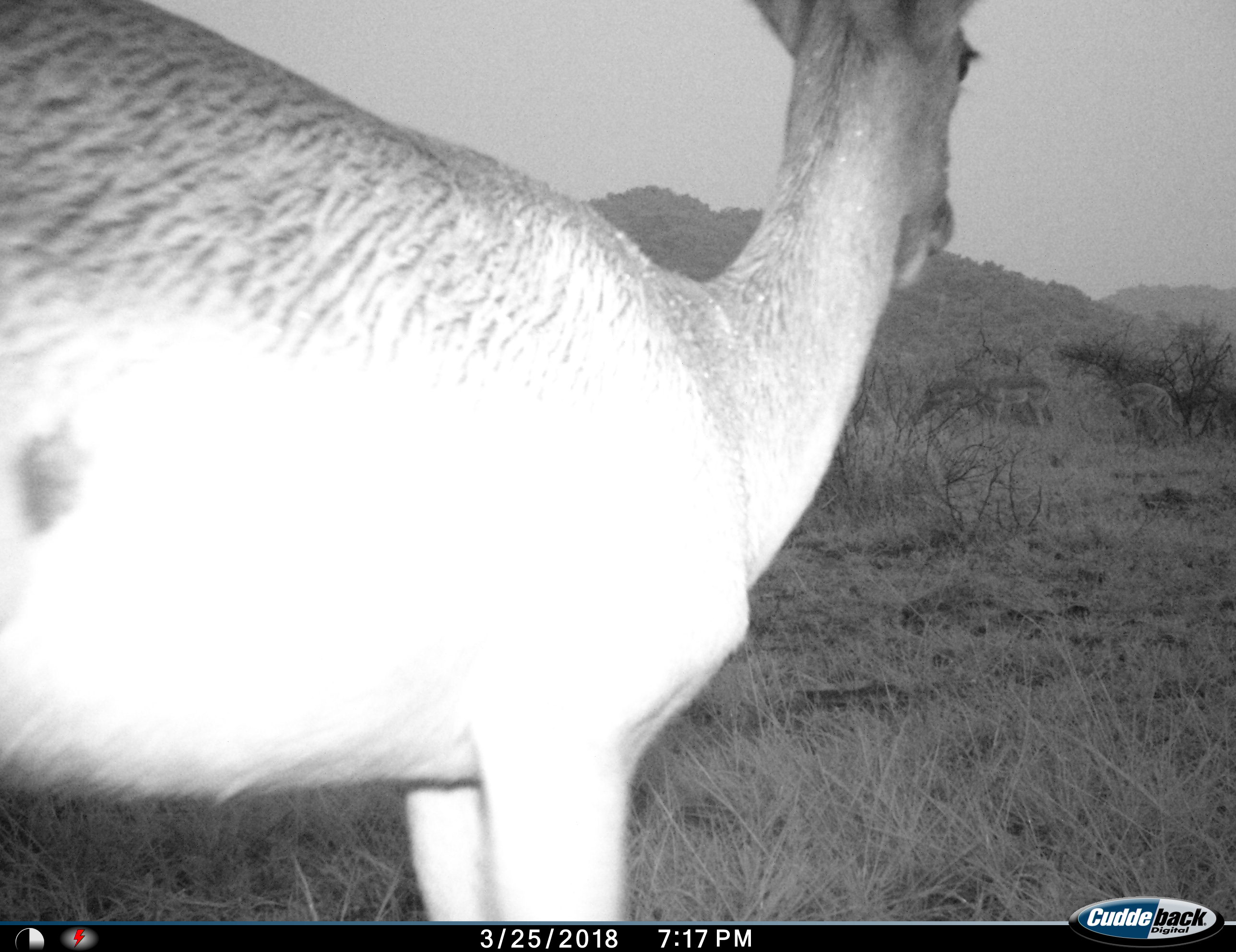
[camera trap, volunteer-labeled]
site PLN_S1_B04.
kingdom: Animalia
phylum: Chordata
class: Mammalia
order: Artiodactyla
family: Bovidae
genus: Aepyceros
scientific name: Aepyceros melampus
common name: impala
Impala (Aepyceros melampus), count 1. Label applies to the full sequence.